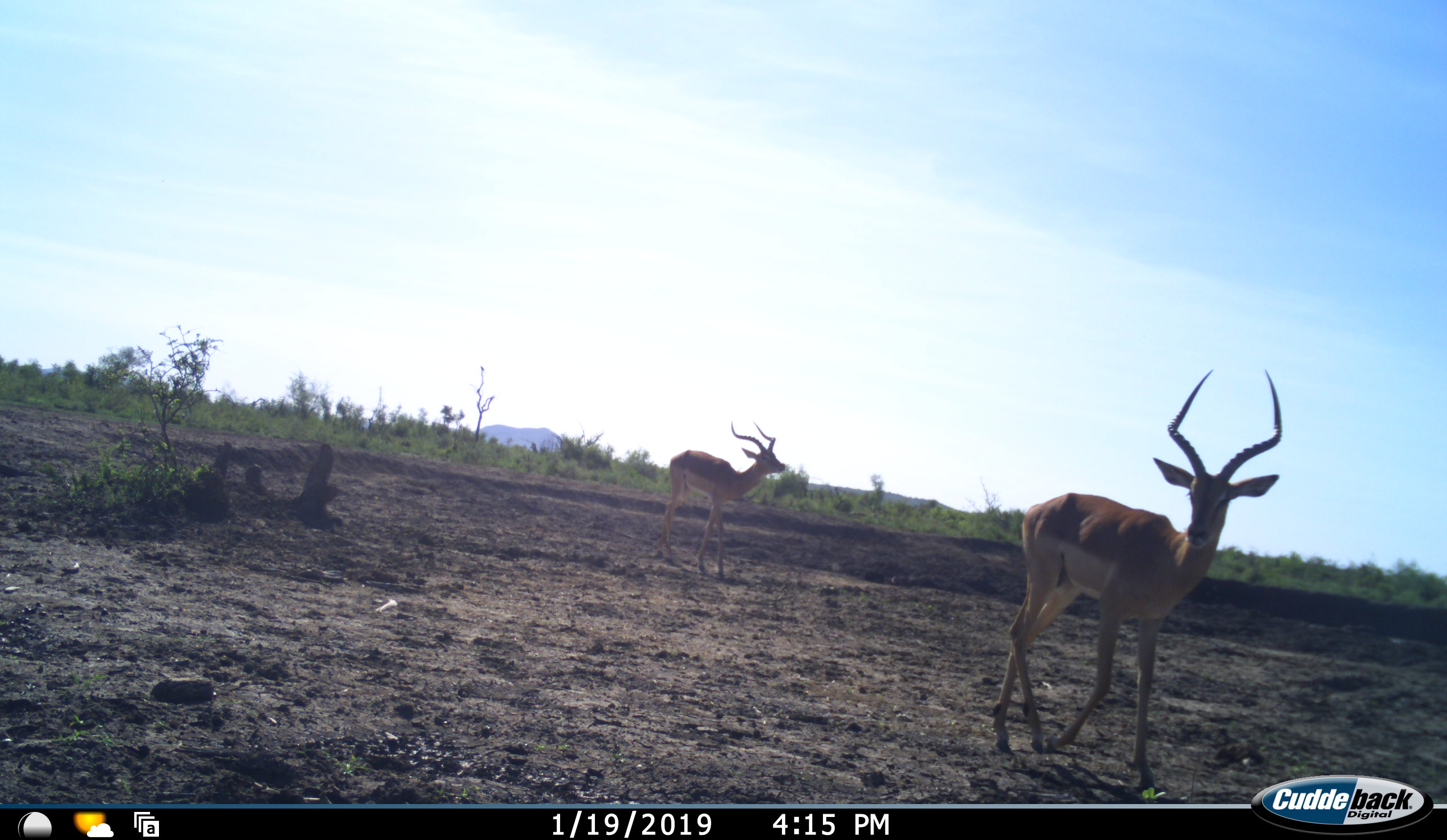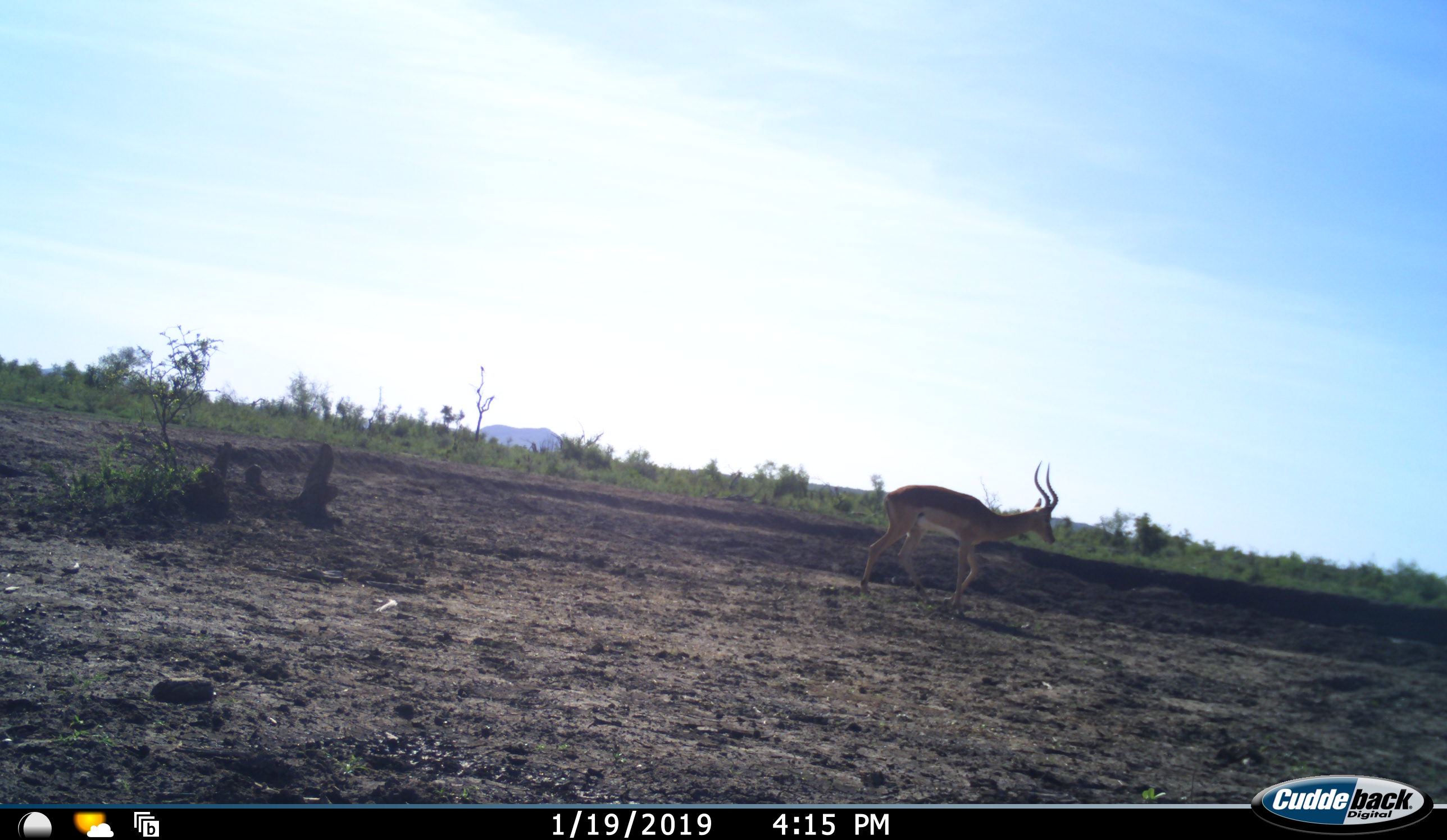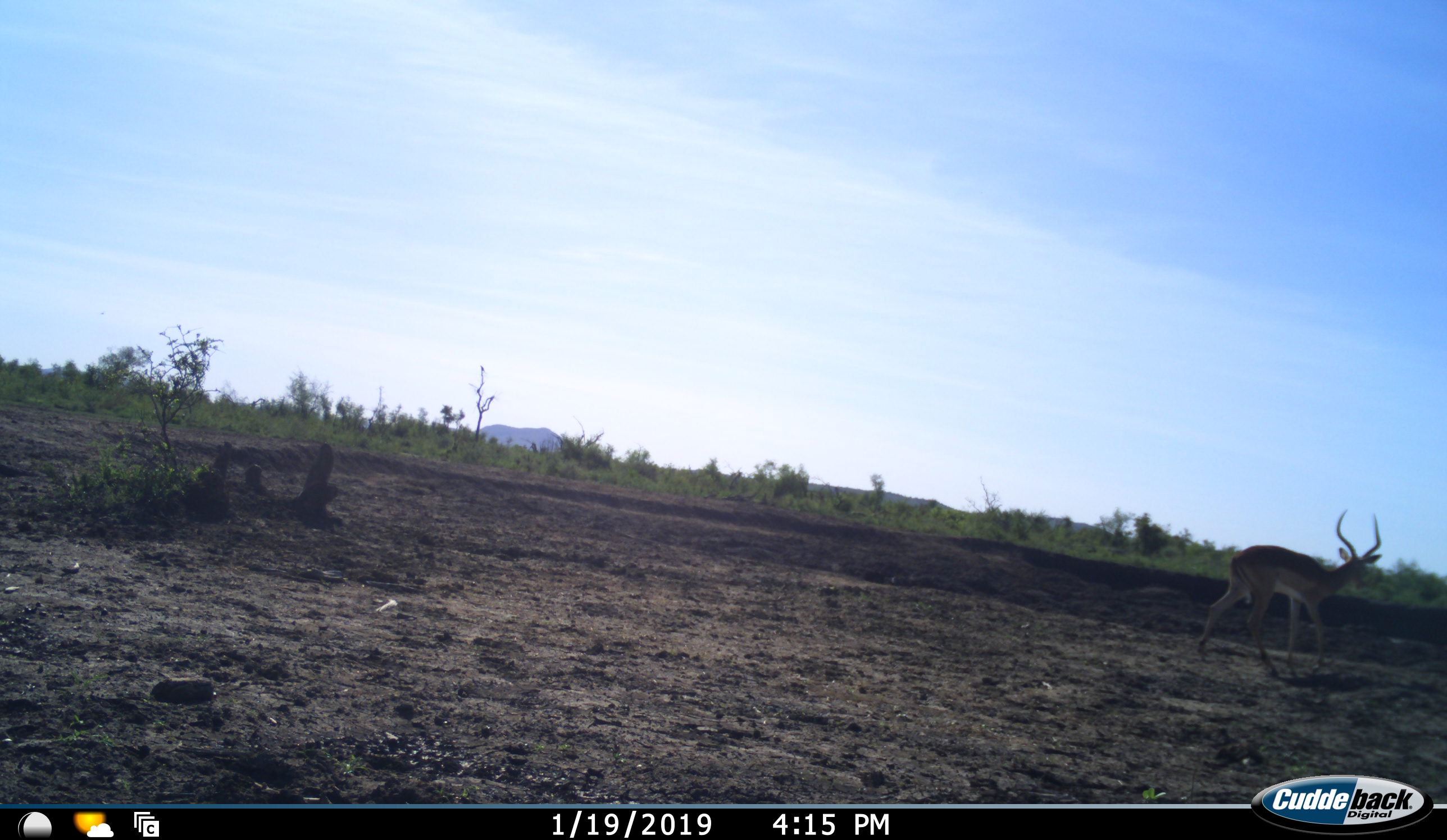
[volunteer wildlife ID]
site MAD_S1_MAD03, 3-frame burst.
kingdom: Animalia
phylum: Chordata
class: Mammalia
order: Artiodactyla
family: Bovidae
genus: Aepyceros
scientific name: Aepyceros melampus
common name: impala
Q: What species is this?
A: Impala (Aepyceros melampus).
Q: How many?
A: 2.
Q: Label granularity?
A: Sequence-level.